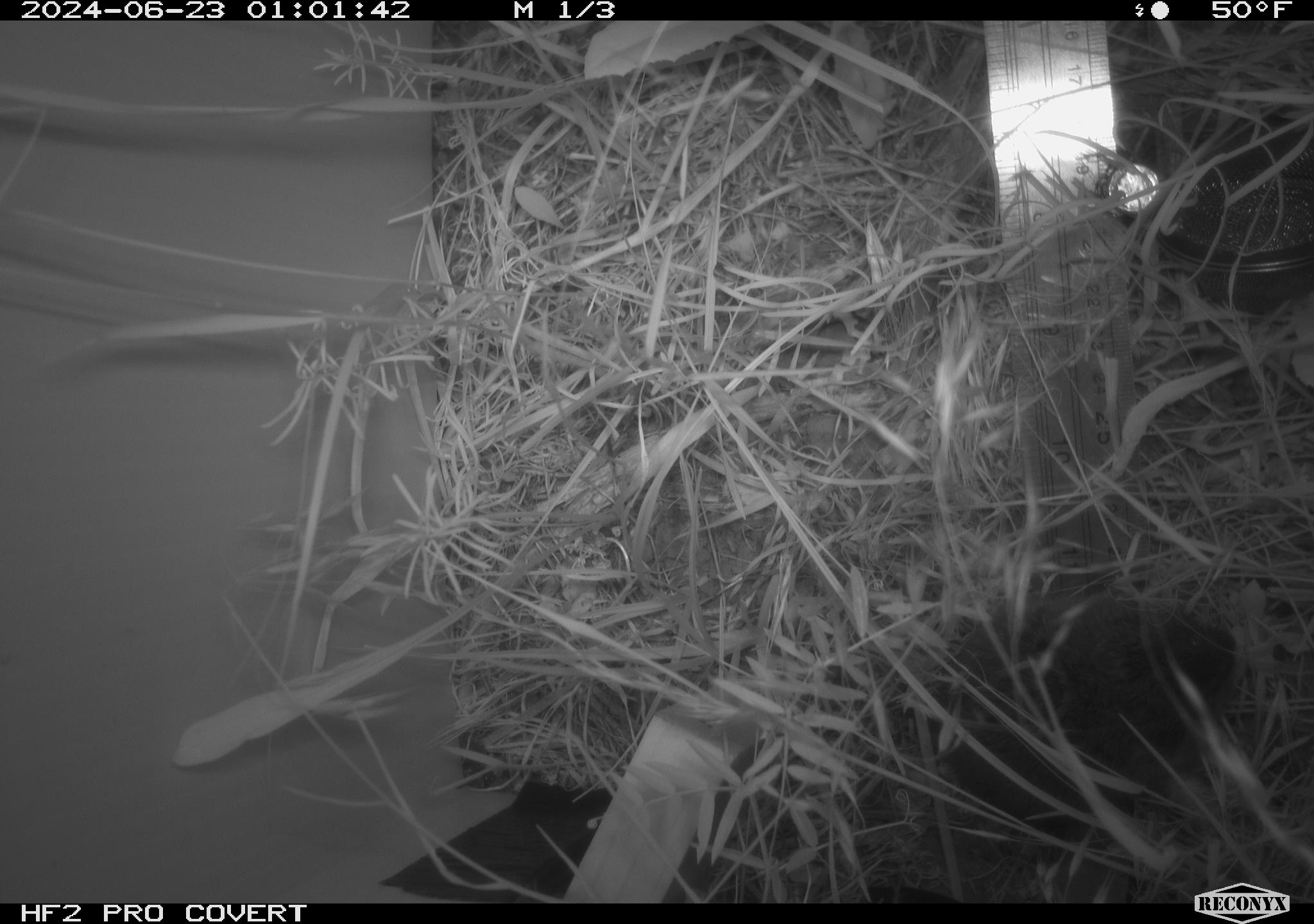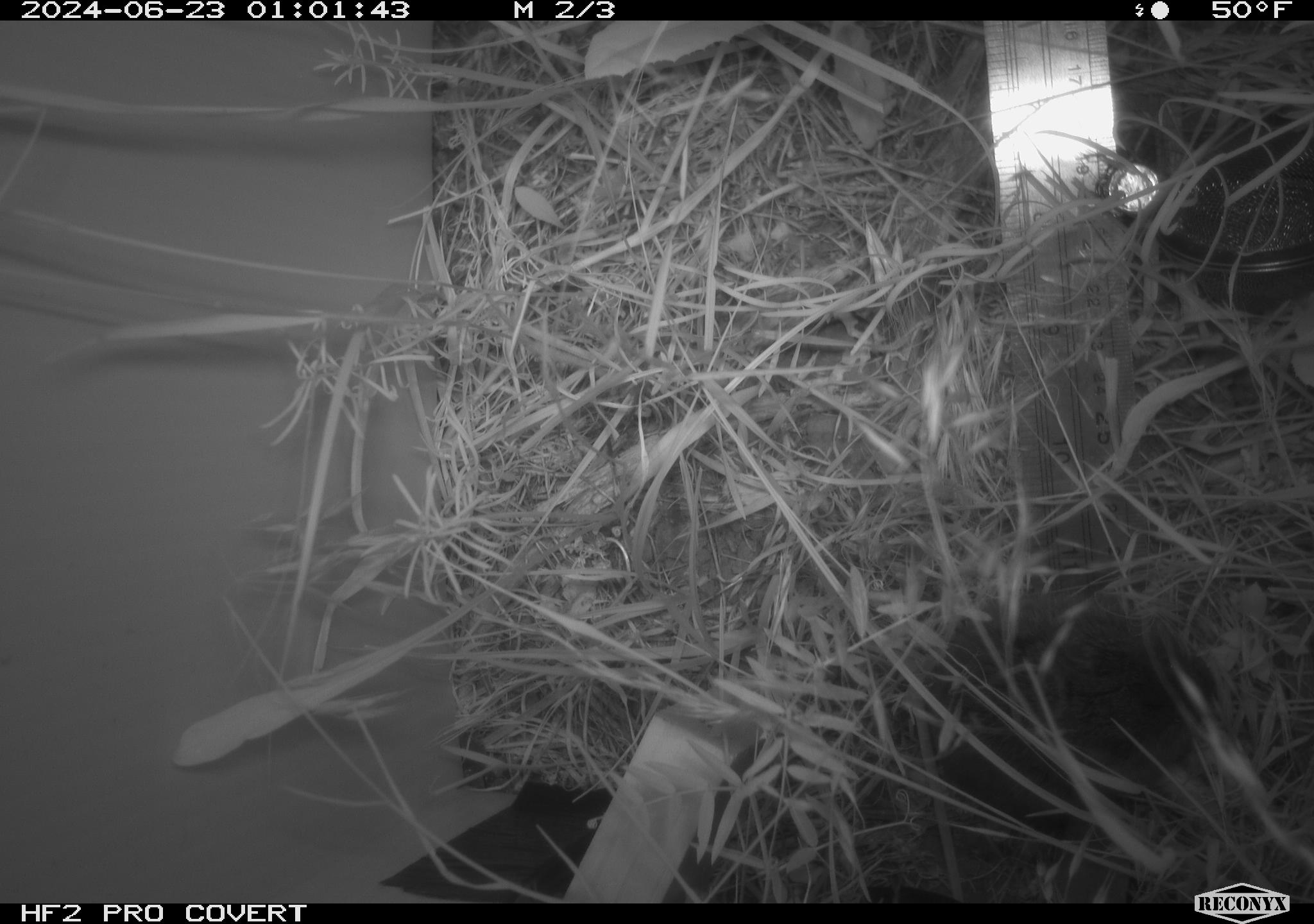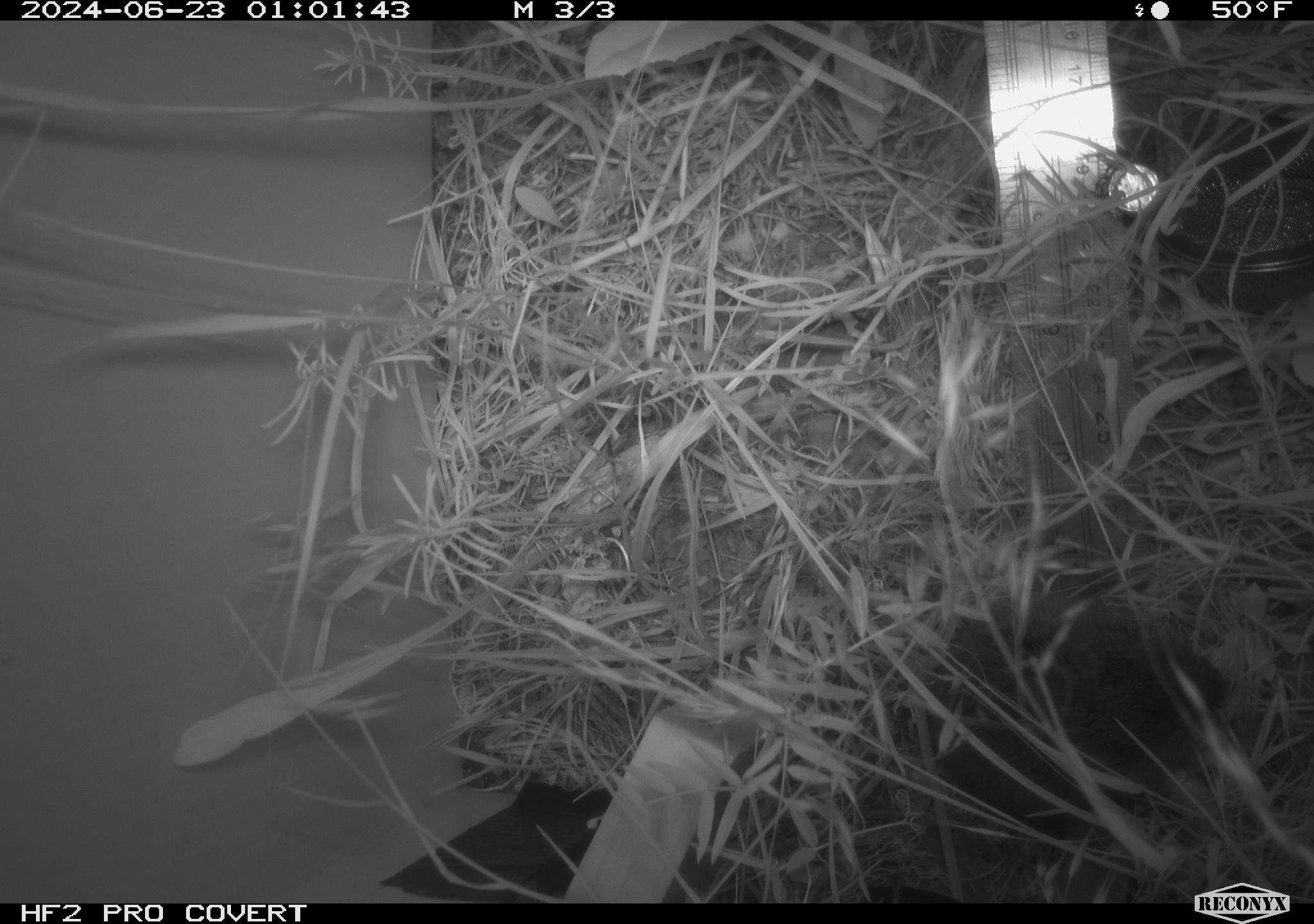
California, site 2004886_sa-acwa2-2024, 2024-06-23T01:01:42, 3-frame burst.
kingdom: Animalia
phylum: Chordata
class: Mammalia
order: Rodentia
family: Cricetidae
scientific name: Cricetidae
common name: hamsters, voles, lemmings, and allies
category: cricetidae family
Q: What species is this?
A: Cricetidae family (hamsters, voles, lemmings, and allies) (Cricetidae).